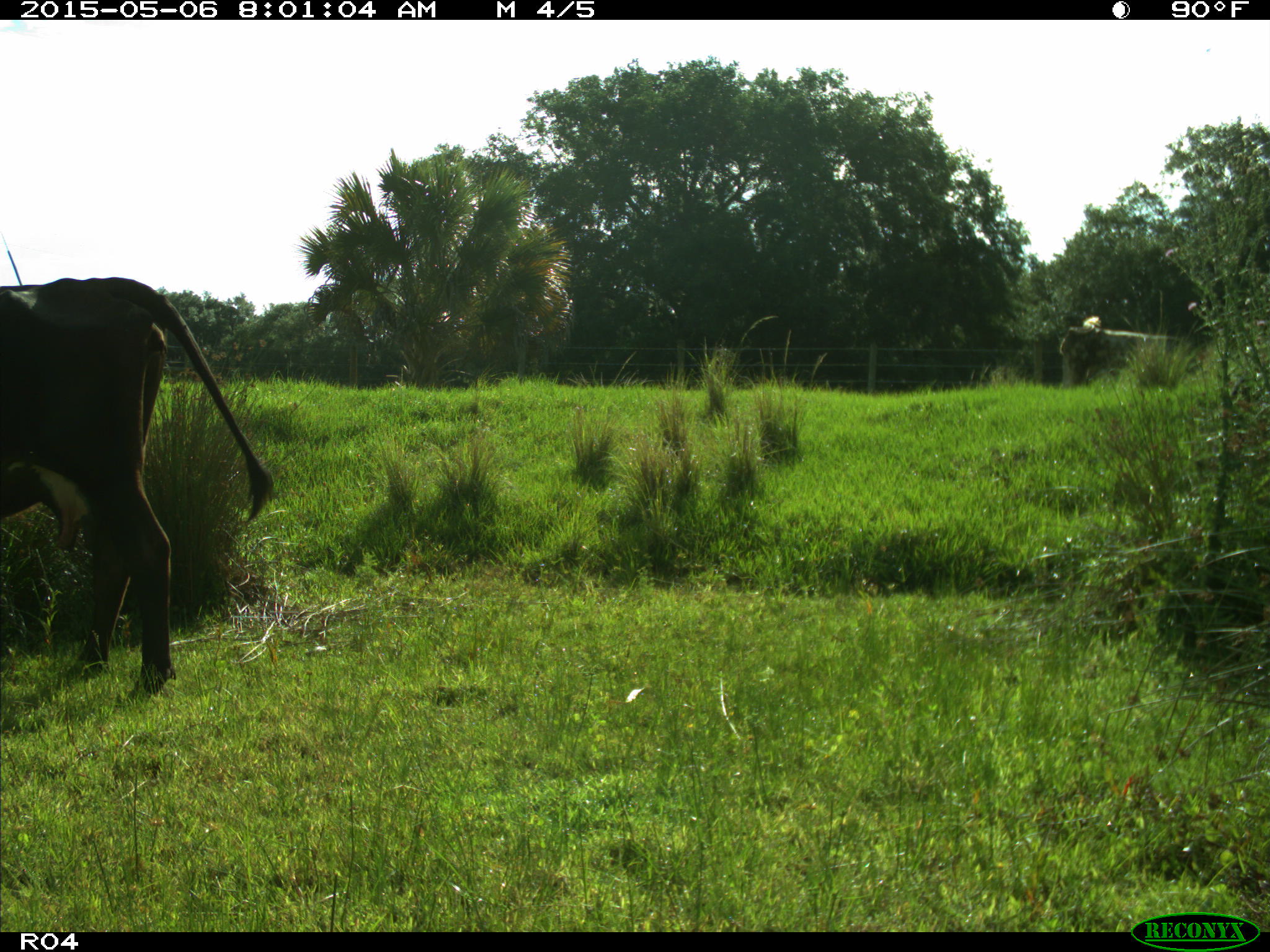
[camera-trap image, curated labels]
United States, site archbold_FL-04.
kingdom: Animalia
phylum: Chordata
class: Mammalia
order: Artiodactyla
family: Bovidae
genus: Bos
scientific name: Bos taurus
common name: domestic cow